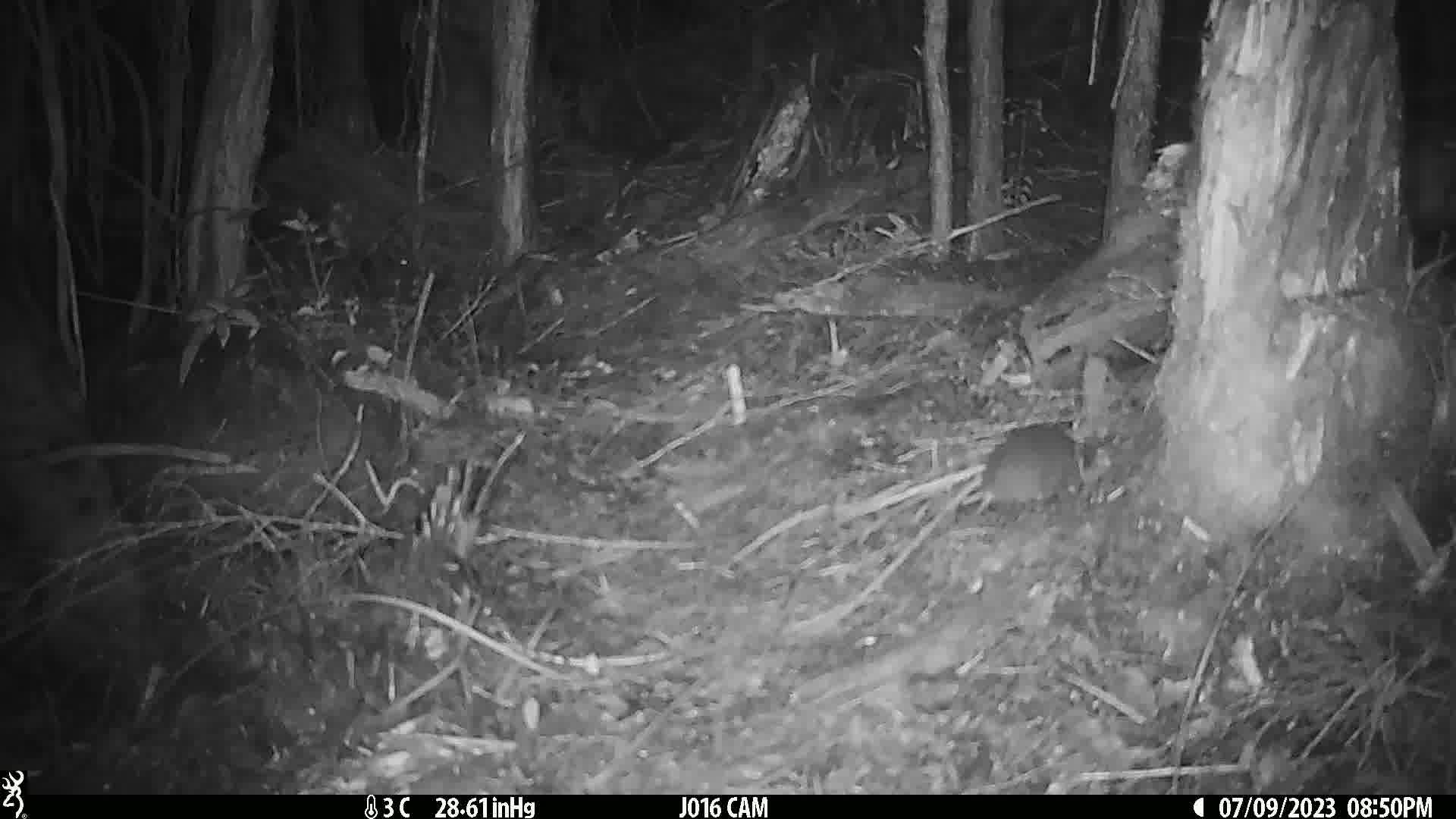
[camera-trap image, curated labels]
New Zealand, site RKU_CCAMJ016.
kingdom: Animalia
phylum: Chordata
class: Mammalia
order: Rodentia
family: Muridae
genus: Rattus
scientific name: Rattus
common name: rat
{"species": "rat (Rattus)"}